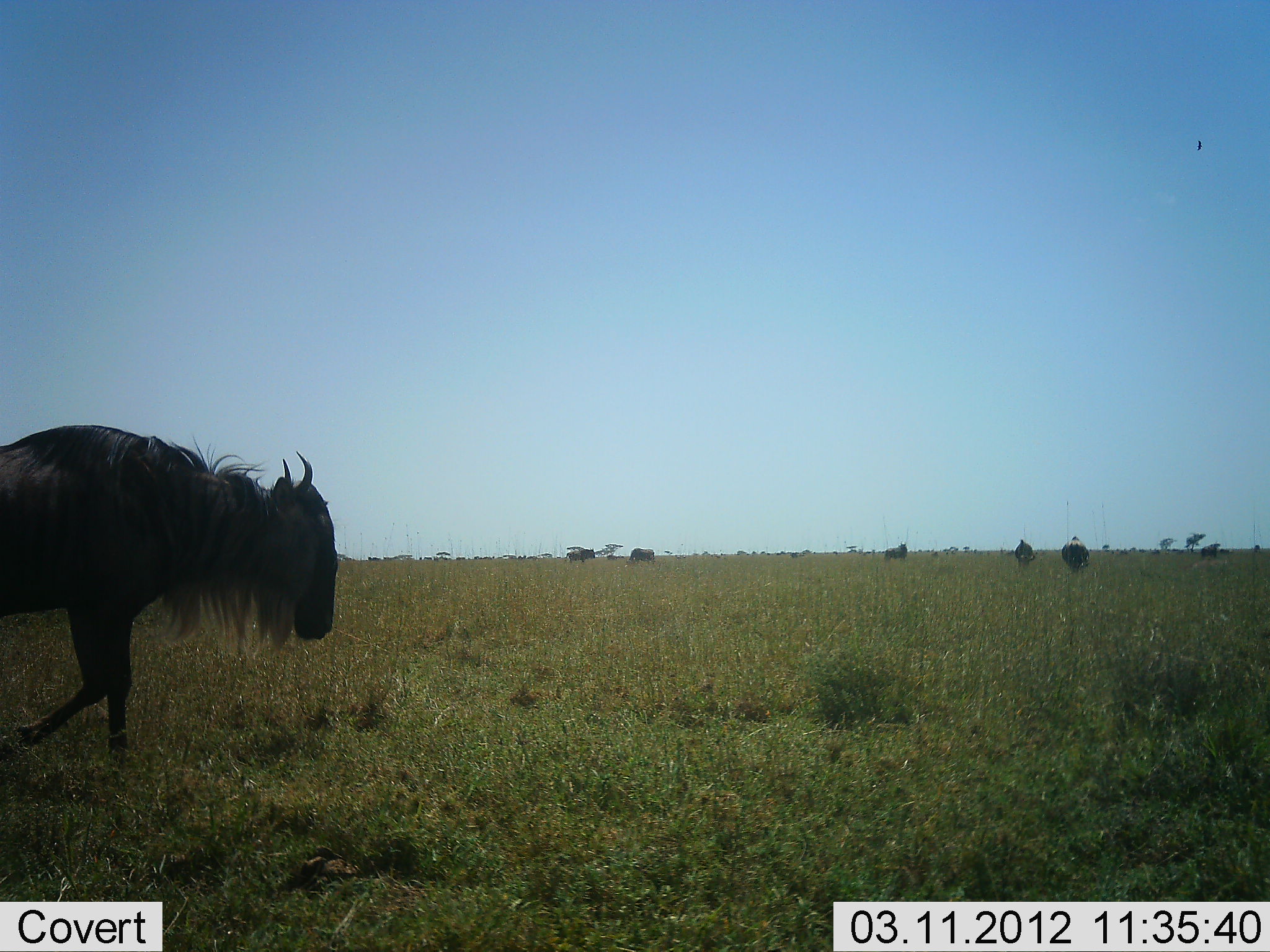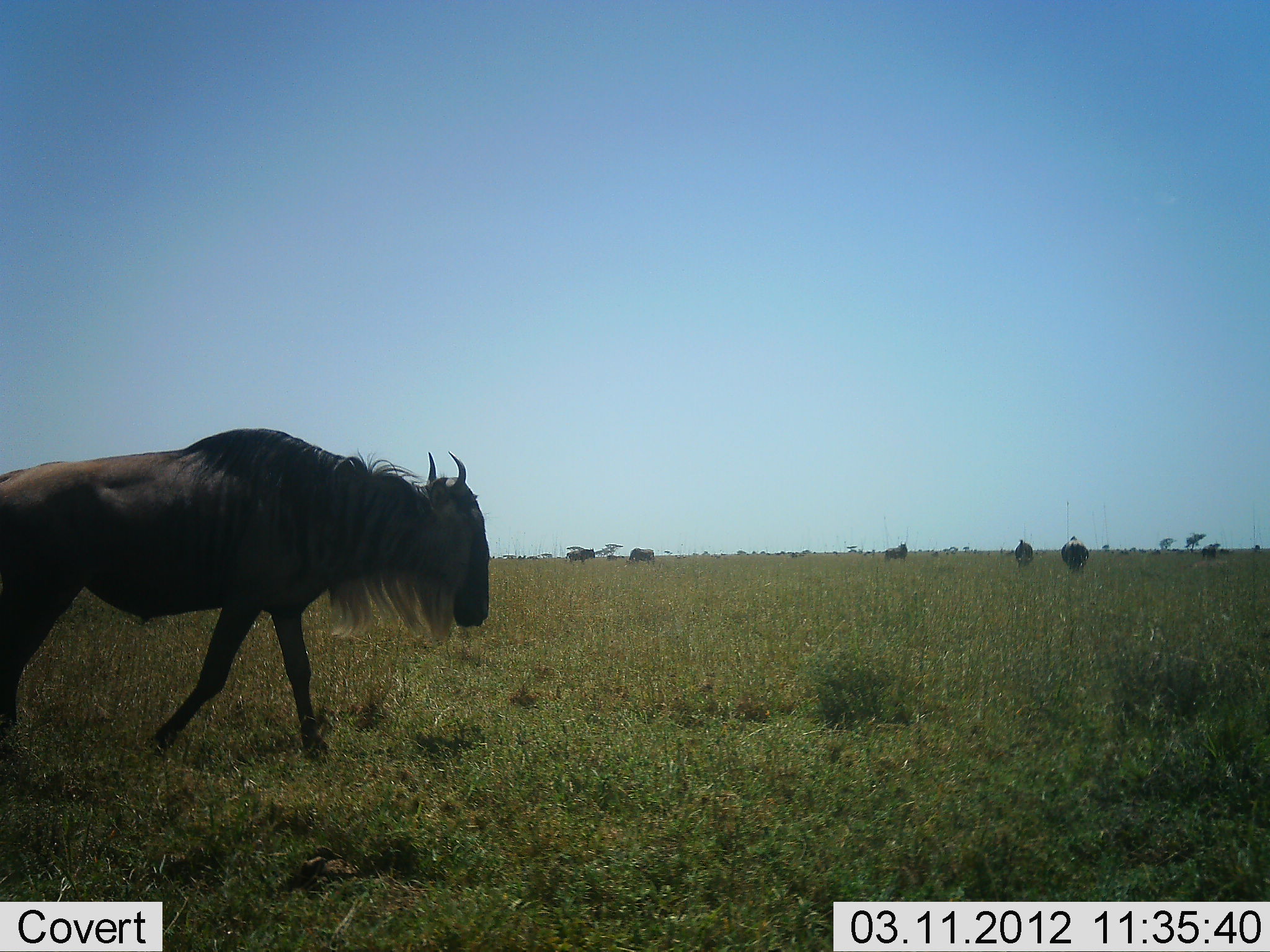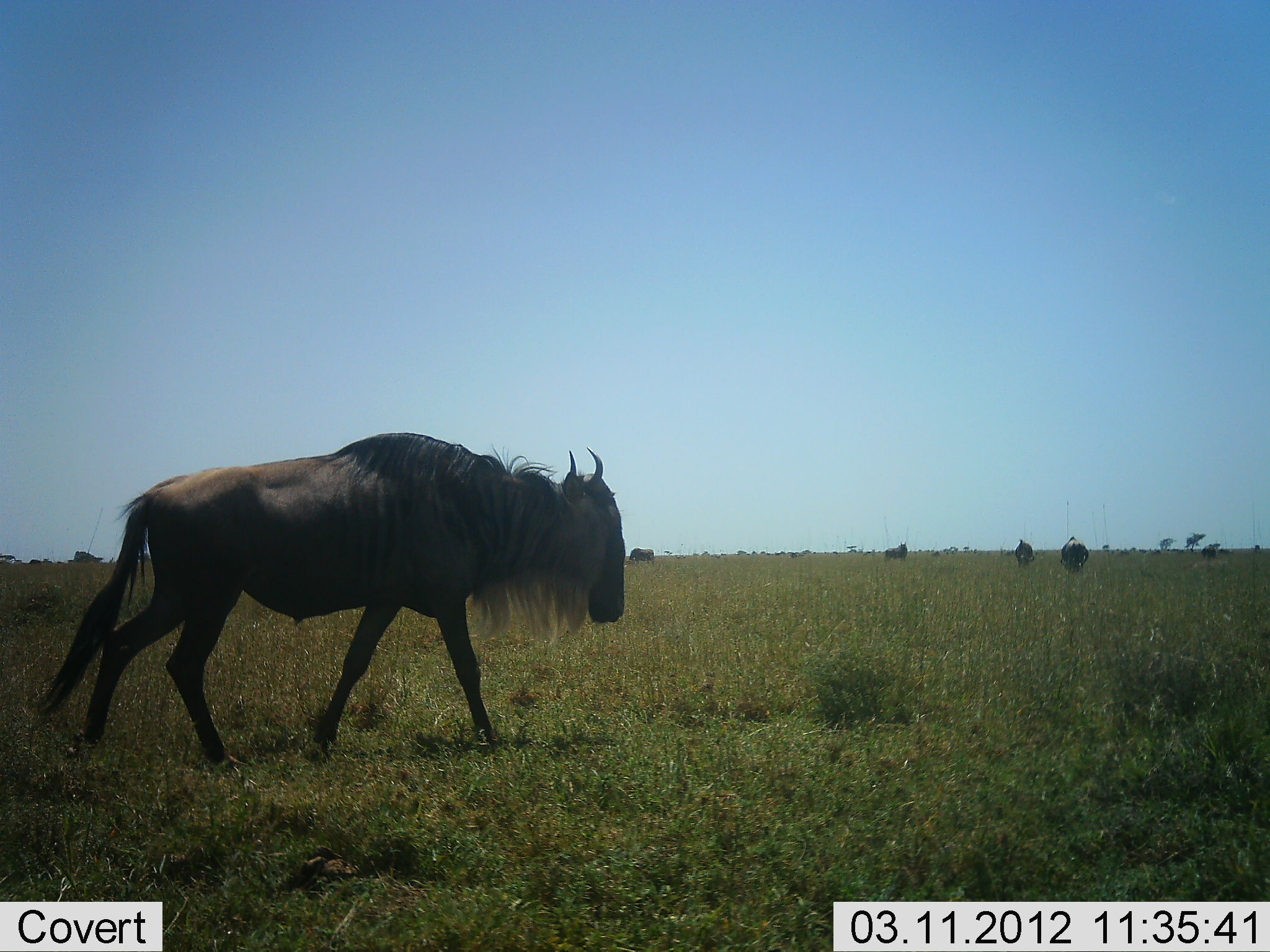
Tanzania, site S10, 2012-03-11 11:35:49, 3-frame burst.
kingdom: Animalia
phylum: Chordata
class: Mammalia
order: Artiodactyla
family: Bovidae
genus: Connochaetes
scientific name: Connochaetes taurinus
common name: blue wildebeest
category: wildebeest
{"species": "wildebeest (blue wildebeest) (Connochaetes taurinus)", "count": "5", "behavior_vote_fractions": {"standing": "37%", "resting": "0%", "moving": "100%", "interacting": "0%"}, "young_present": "0%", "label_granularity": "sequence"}